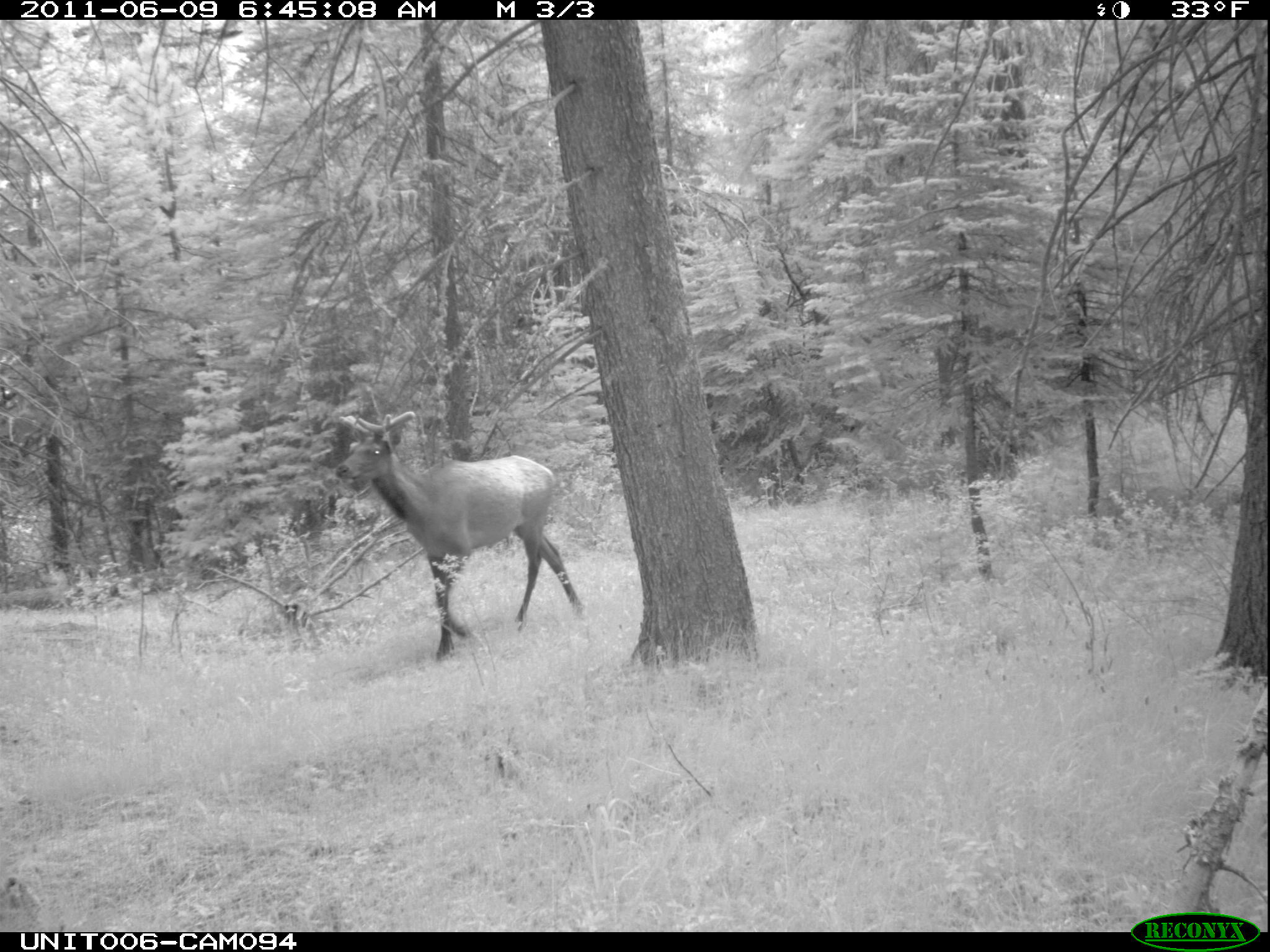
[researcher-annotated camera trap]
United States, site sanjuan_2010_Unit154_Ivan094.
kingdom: Animalia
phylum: Chordata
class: Mammalia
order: Artiodactyla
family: Cervidae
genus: Cervus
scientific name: Cervus elaphus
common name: red deer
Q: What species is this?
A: Cervus elaphus (red deer).